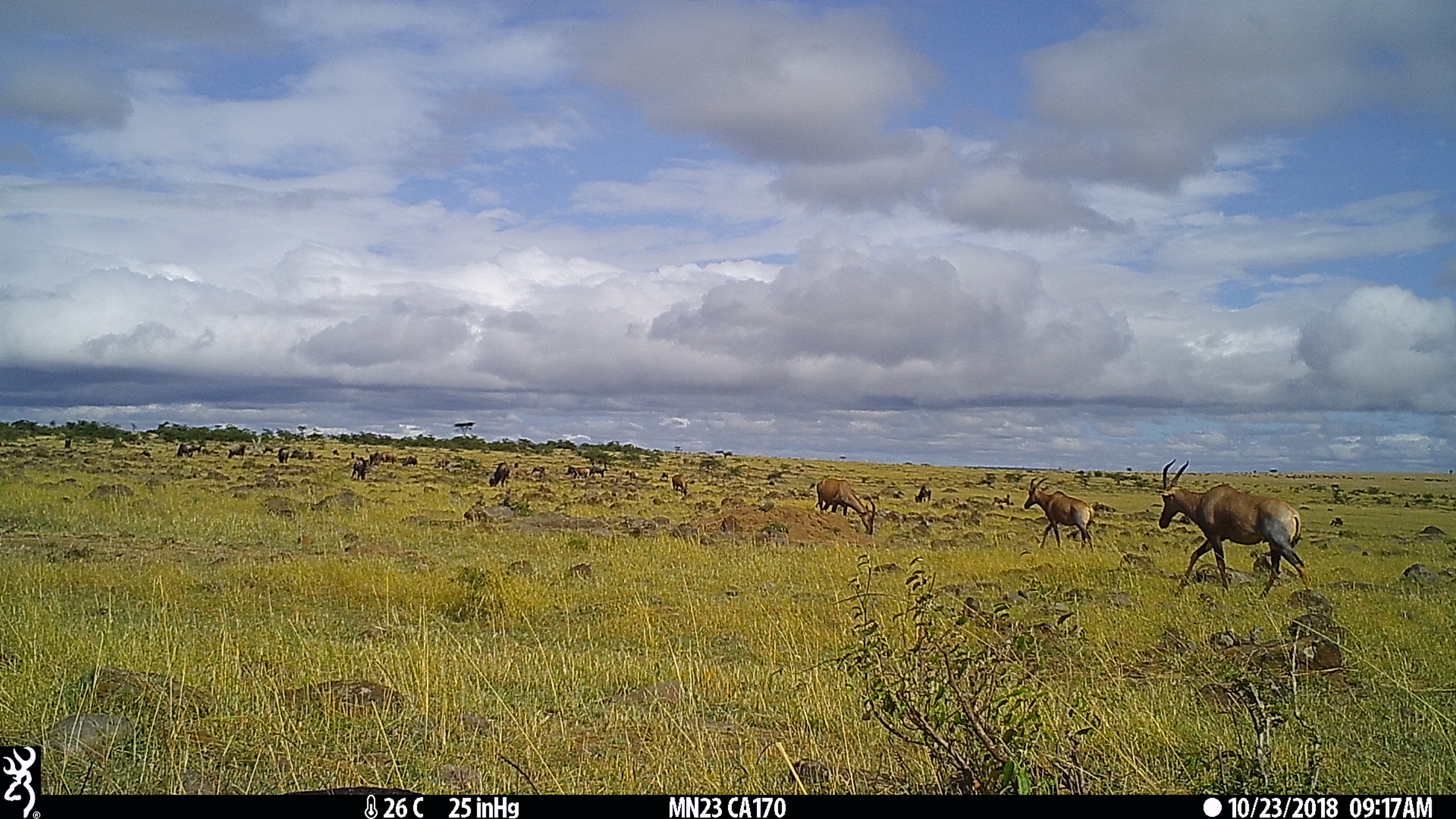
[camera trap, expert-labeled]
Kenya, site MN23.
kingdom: Animalia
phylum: Chordata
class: Mammalia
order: Artiodactyla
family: Bovidae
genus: Damaliscus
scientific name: Damaliscus lunatus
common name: topi